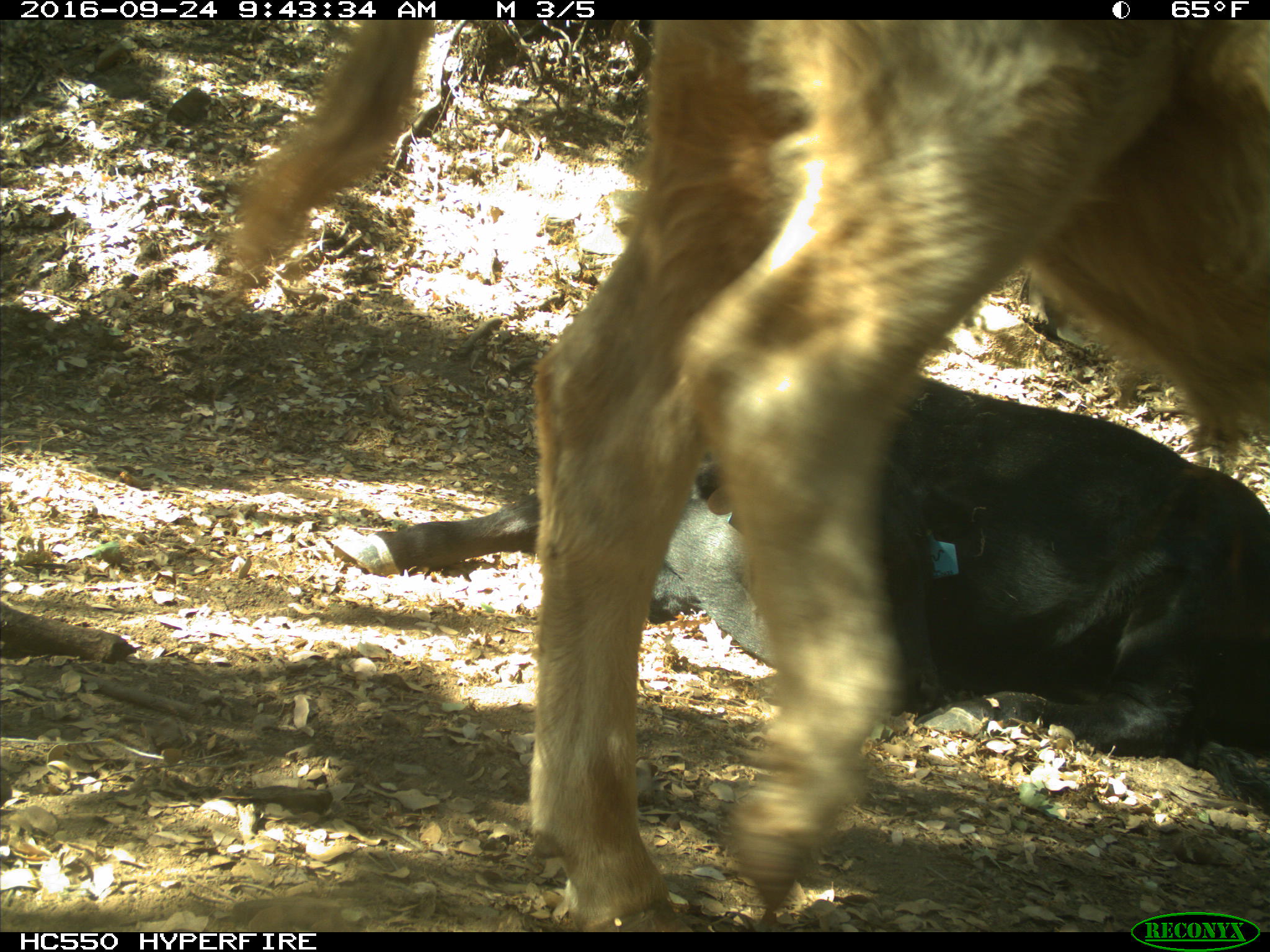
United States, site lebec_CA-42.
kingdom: Animalia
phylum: Chordata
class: Mammalia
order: Artiodactyla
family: Bovidae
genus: Bos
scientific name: Bos taurus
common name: domestic cow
Bos taurus (domestic cow).